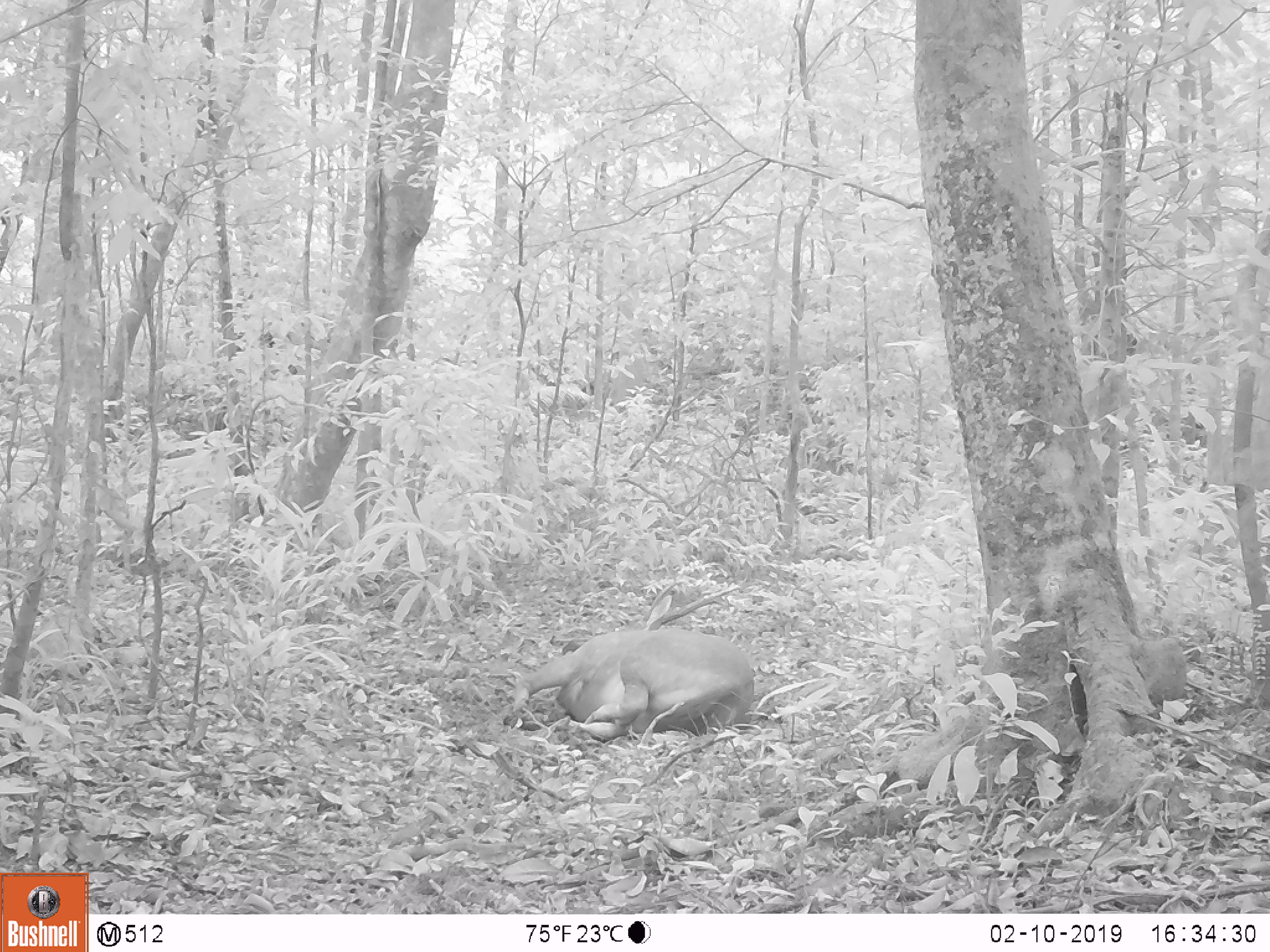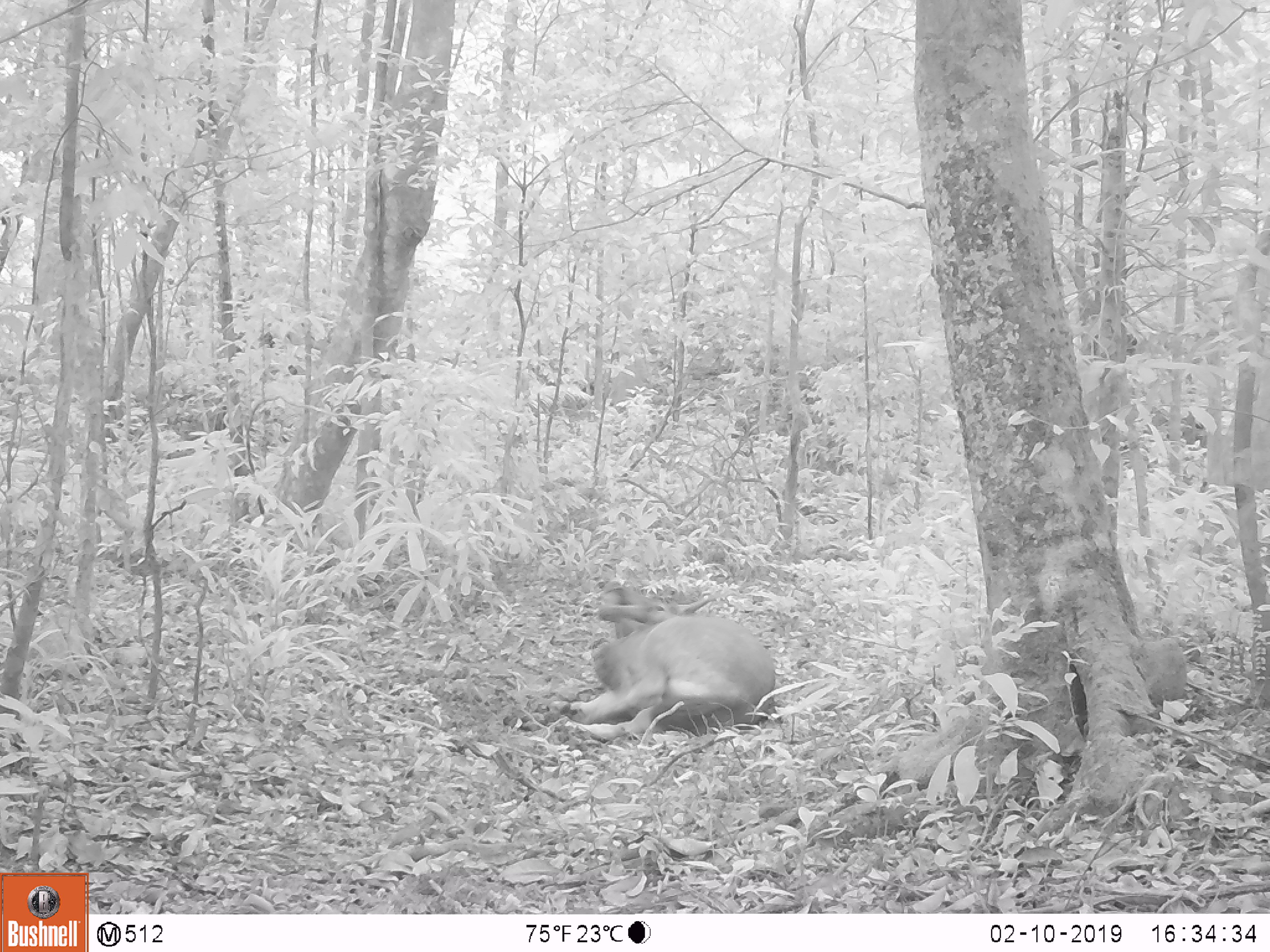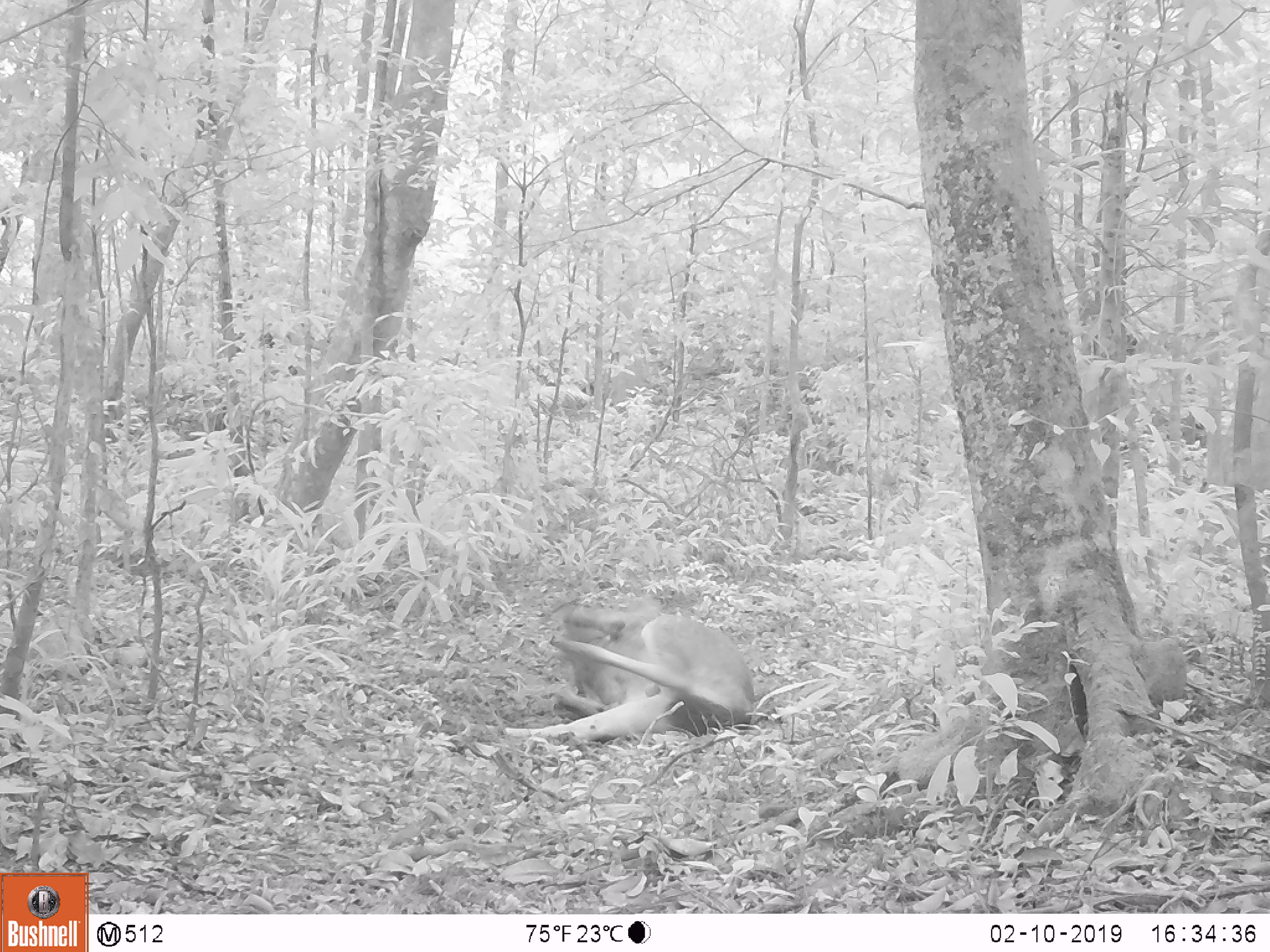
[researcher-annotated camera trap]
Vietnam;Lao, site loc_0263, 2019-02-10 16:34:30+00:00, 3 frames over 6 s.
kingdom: Animalia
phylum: Chordata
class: Mammalia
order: Artiodactyla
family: Cervidae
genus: Rusa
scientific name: Rusa unicolor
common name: sambar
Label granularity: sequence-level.